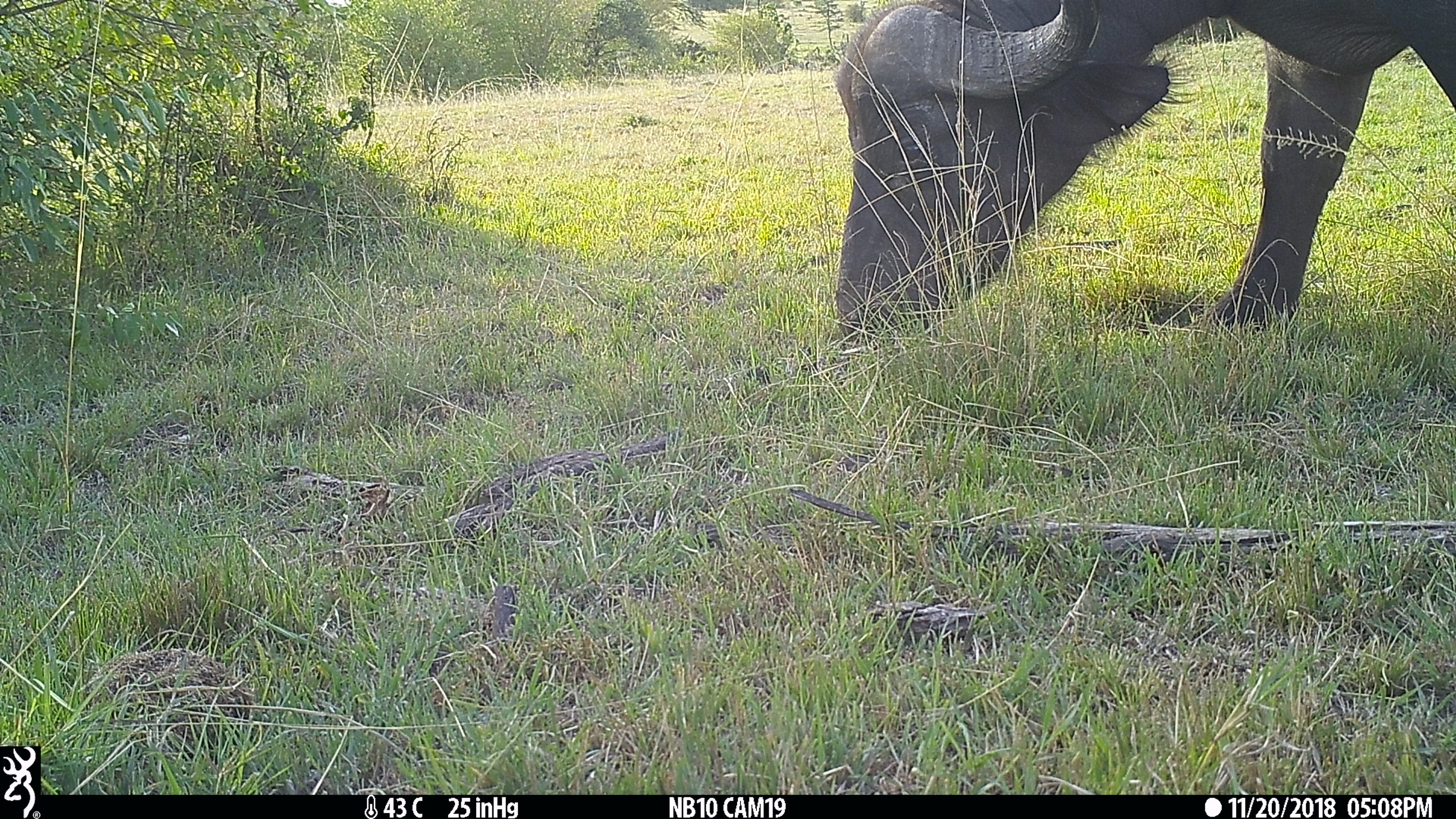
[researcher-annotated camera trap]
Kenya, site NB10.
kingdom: Animalia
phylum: Chordata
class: Mammalia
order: Artiodactyla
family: Bovidae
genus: Syncerus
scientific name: Syncerus caffer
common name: buffalo